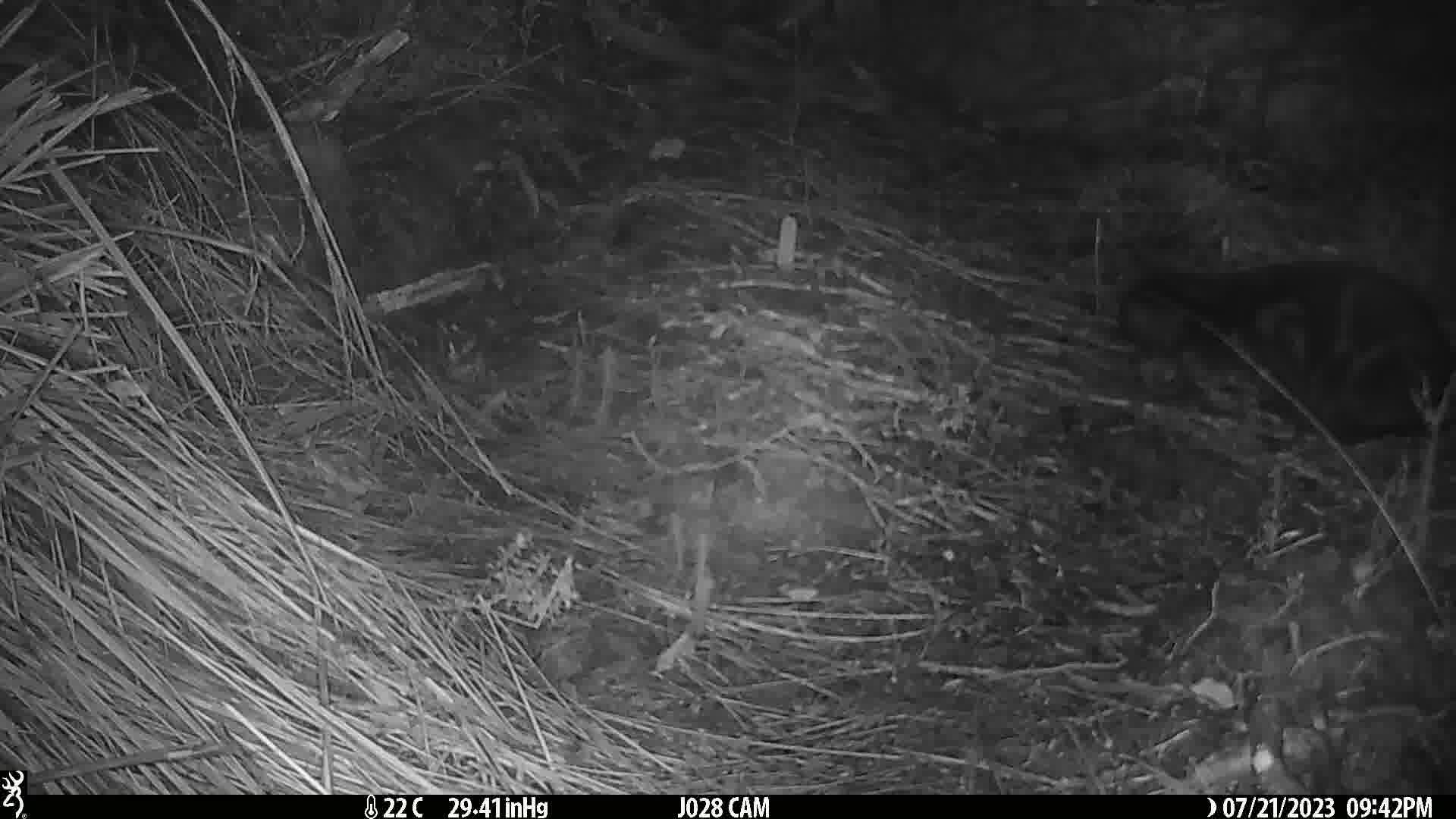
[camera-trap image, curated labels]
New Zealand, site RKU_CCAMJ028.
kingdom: Animalia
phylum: Chordata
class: Mammalia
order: Carnivora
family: Felidae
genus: Felis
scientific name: Felis catus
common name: domestic cat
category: cat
Cat (domestic cat) (Felis catus).